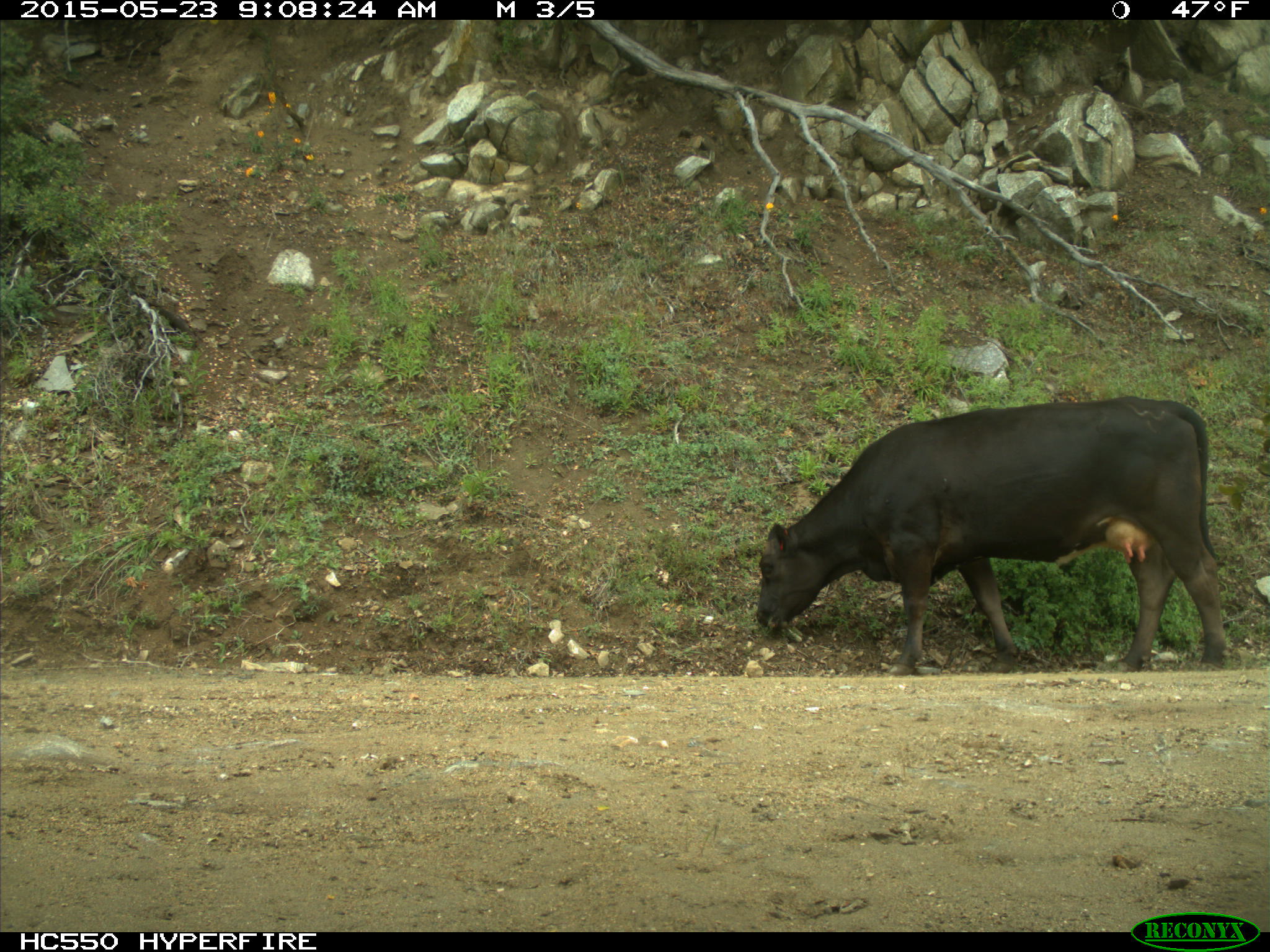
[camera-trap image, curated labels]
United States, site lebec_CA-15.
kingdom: Animalia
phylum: Chordata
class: Mammalia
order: Artiodactyla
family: Bovidae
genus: Bos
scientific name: Bos taurus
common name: domestic cow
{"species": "Bos taurus (domestic cow)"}